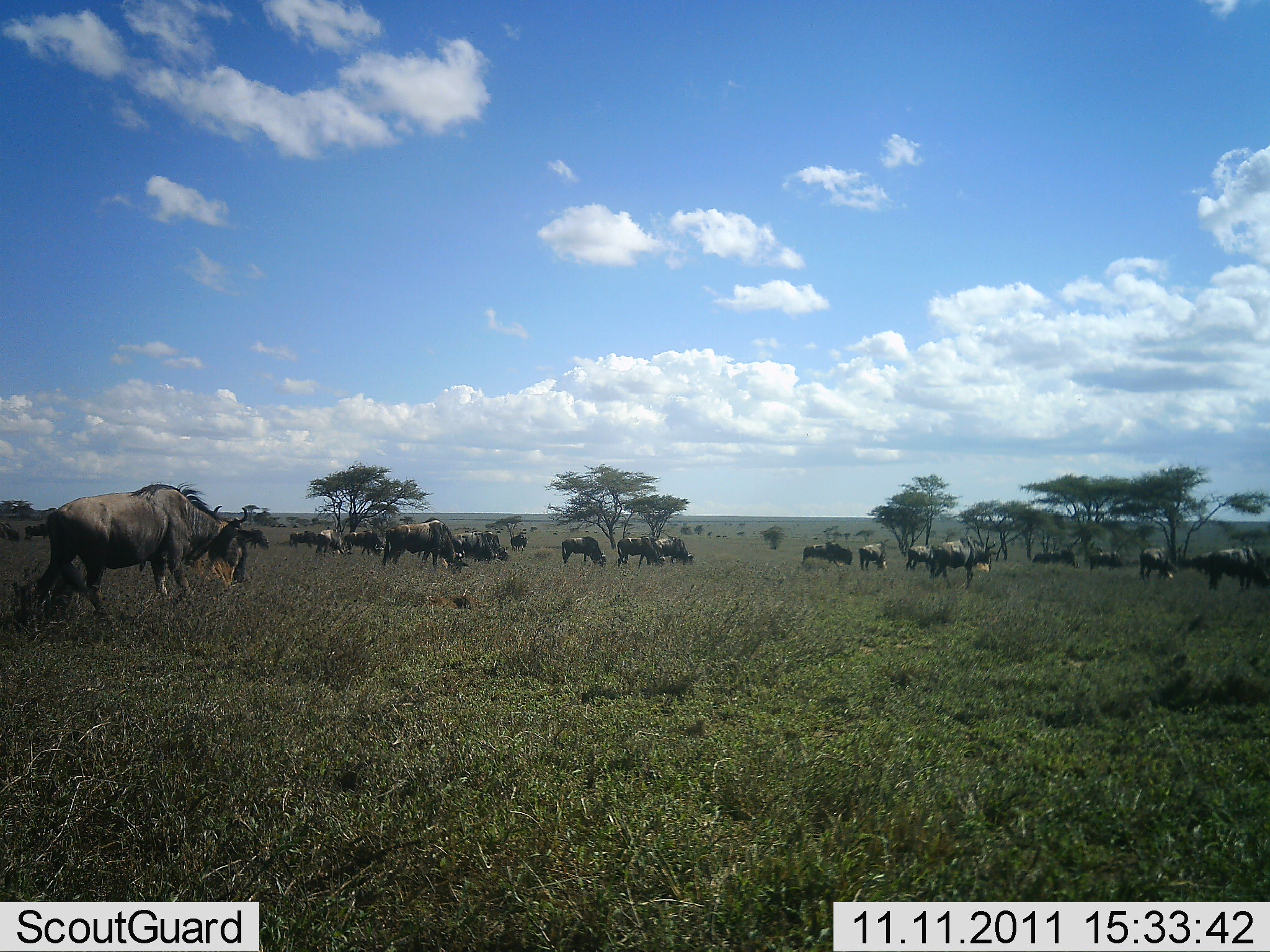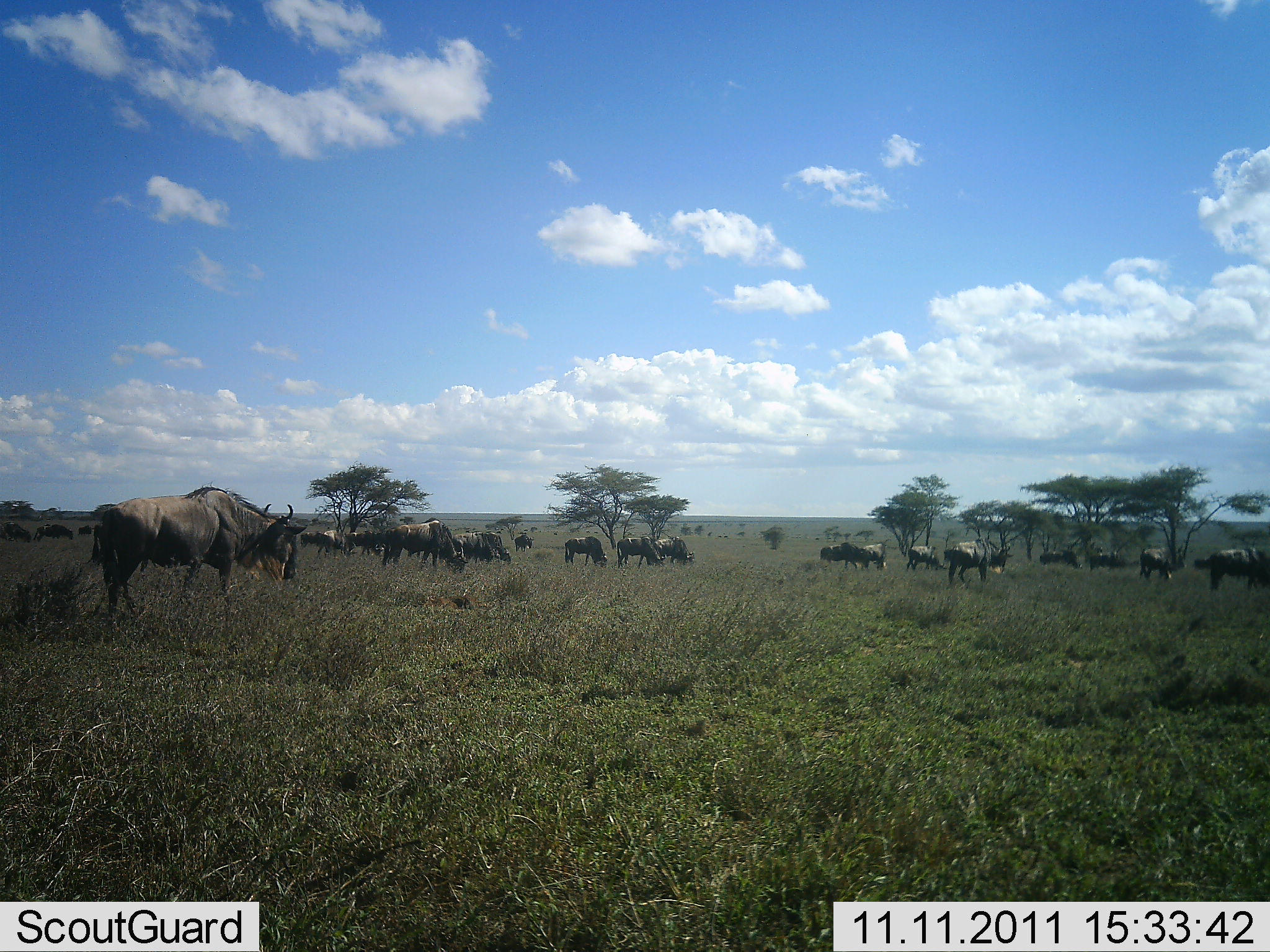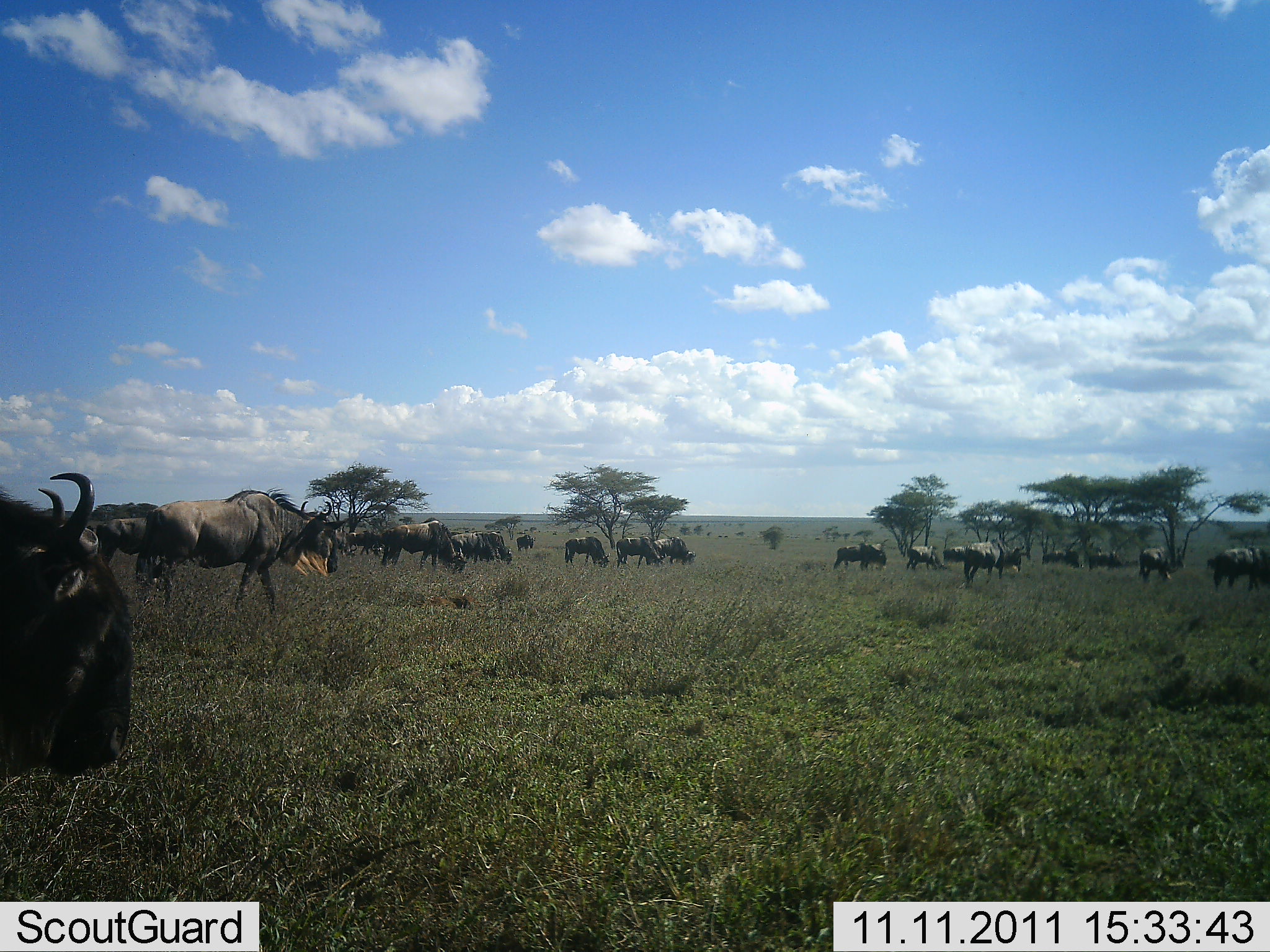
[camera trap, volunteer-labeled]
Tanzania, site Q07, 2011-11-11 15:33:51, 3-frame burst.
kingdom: Animalia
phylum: Chordata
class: Mammalia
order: Artiodactyla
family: Bovidae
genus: Connochaetes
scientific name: Connochaetes taurinus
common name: blue wildebeest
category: wildebeest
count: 11-50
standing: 38%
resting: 0%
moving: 69%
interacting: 6%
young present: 6%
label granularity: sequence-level